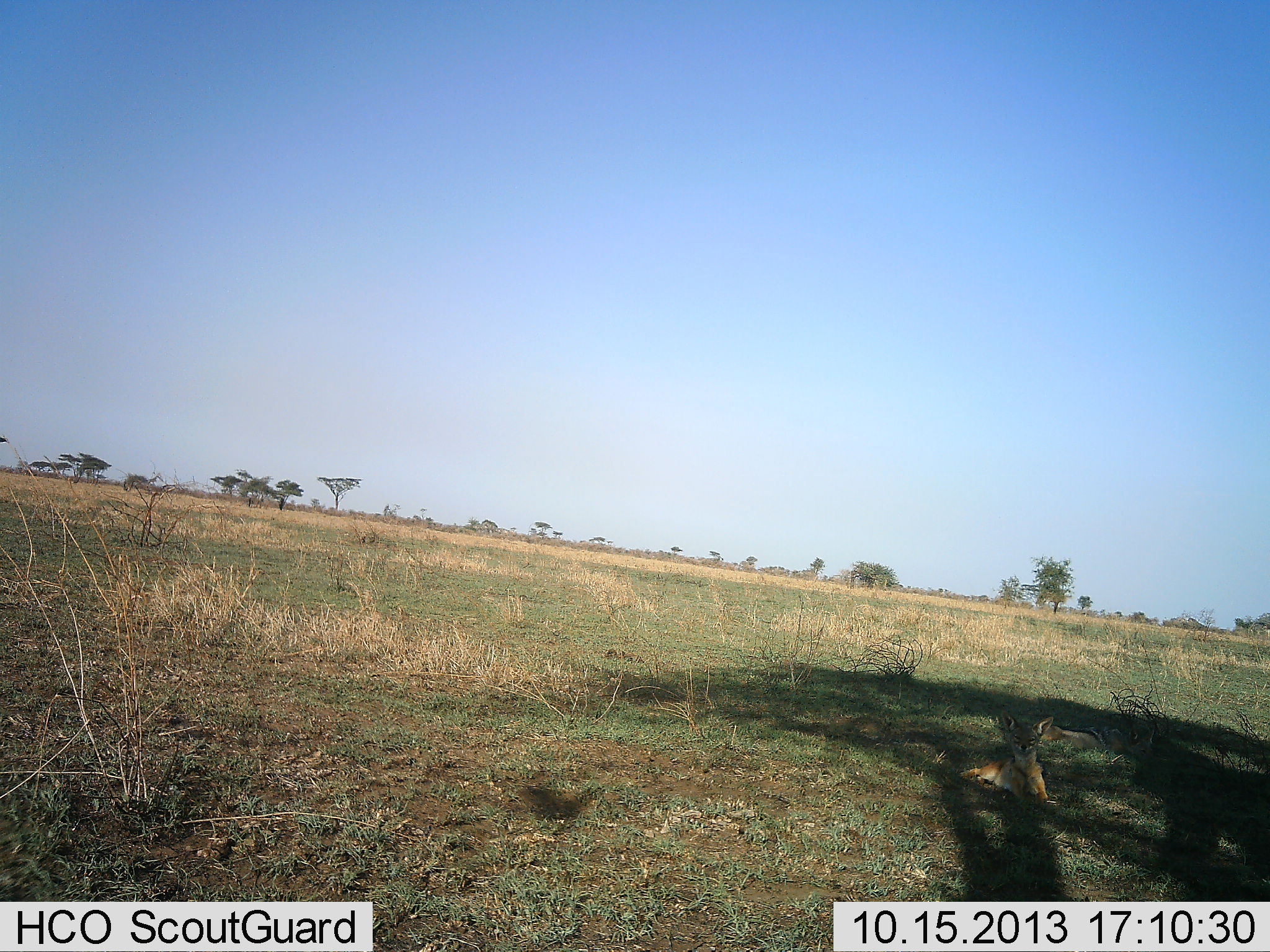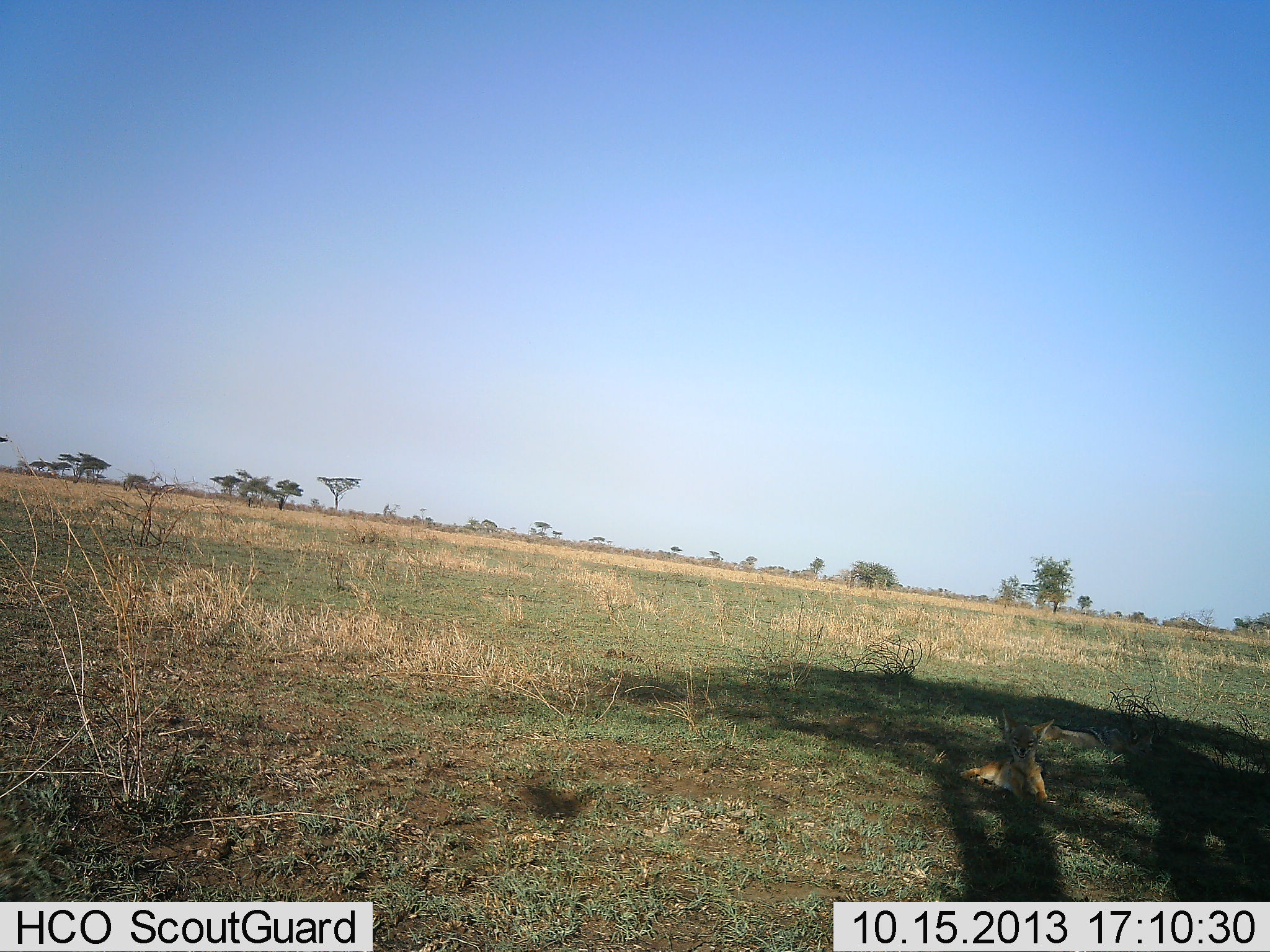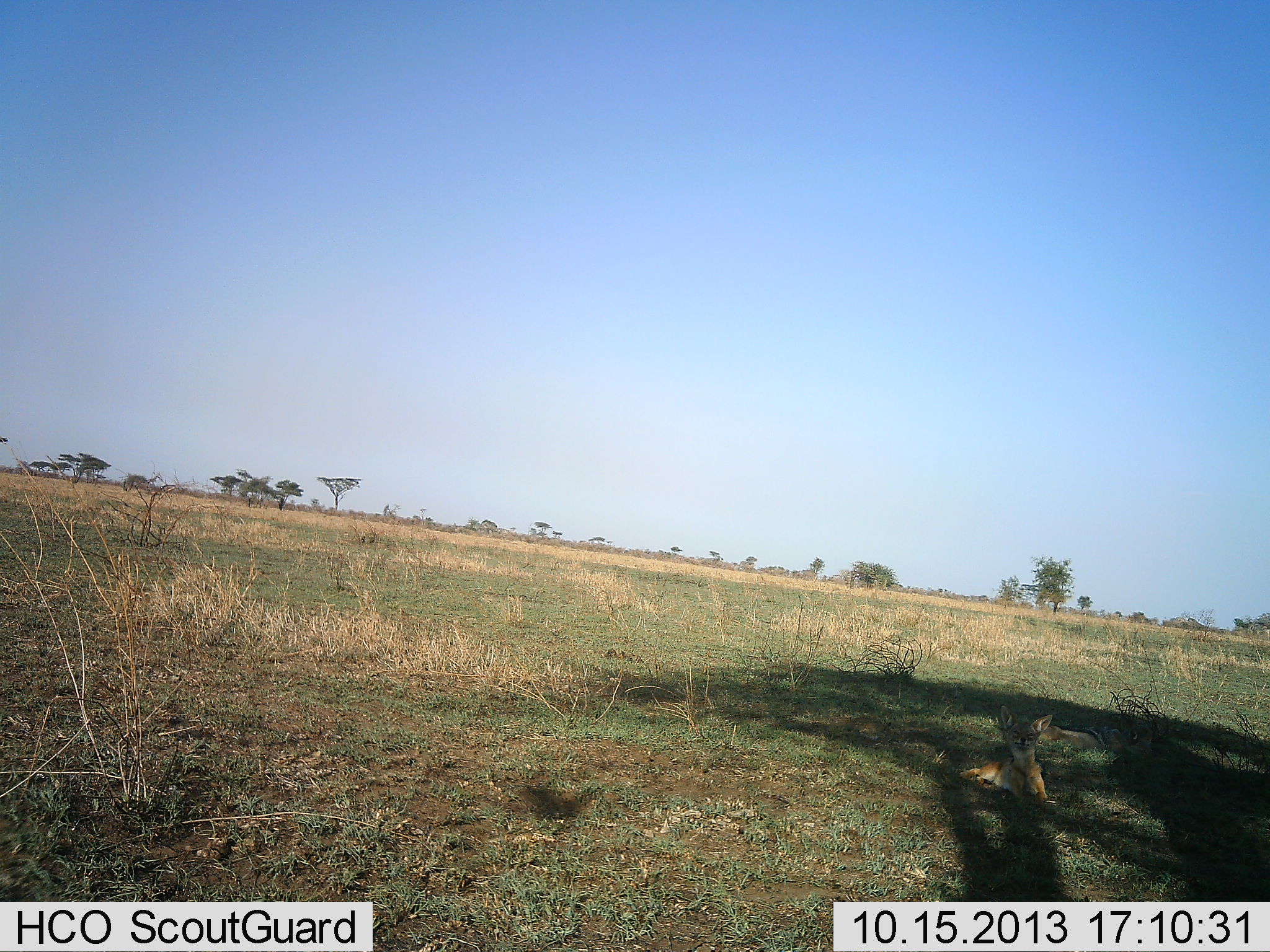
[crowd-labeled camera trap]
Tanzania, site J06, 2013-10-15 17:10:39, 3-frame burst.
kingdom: Animalia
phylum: Chordata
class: Mammalia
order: Carnivora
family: Canidae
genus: Lupulella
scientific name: Lupulella mesomelas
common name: black-backed jackal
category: jackal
Jackal (black-backed jackal) (Lupulella mesomelas), count 2. Behavior (volunteer vote fractions): standing 0%, resting 100%, moving 11%, interacting 0%. Young present (vote fraction): 0%. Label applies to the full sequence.